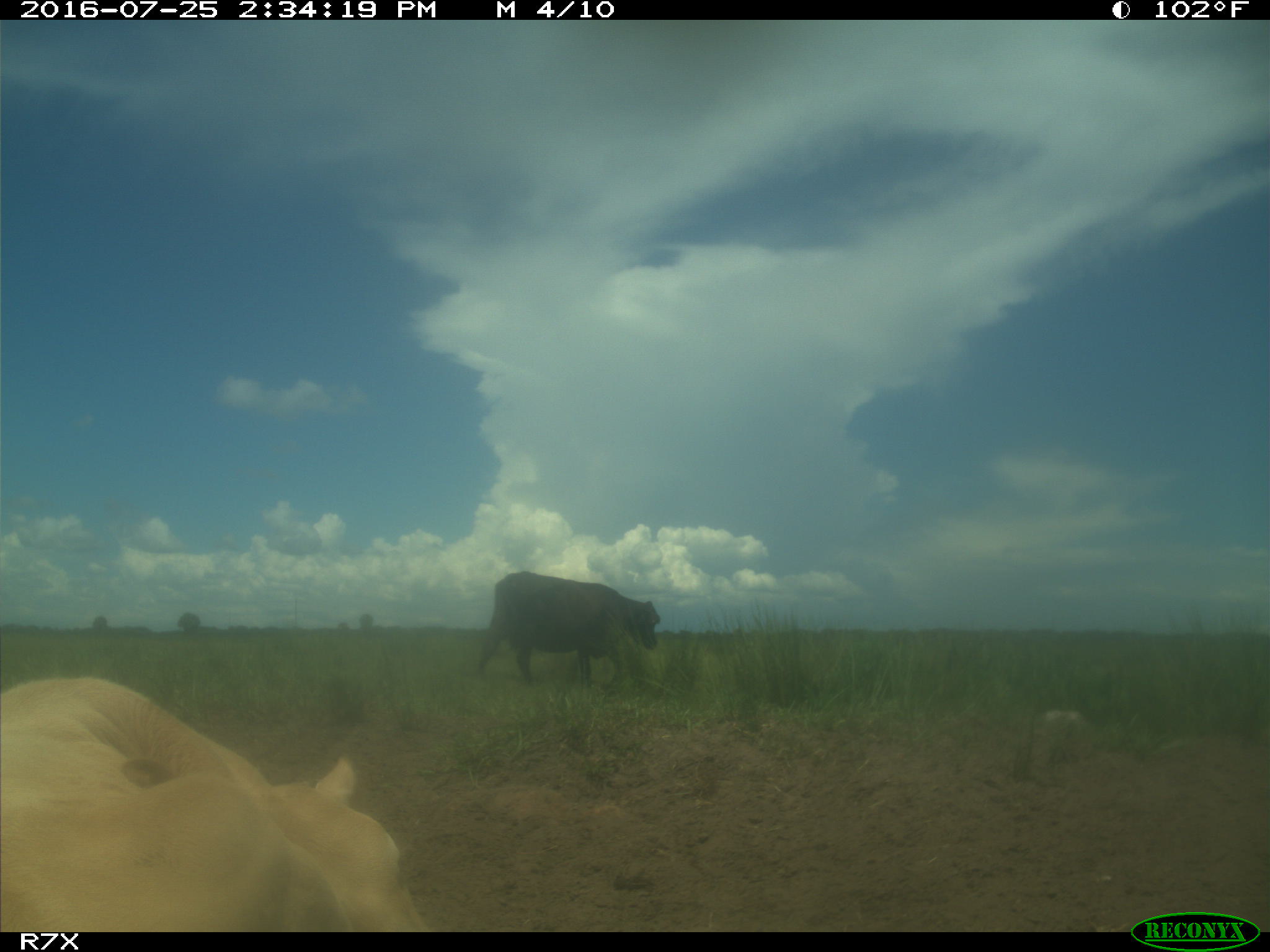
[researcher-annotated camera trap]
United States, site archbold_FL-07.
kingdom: Animalia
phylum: Chordata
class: Mammalia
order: Artiodactyla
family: Bovidae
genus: Bos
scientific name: Bos taurus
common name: domestic cow